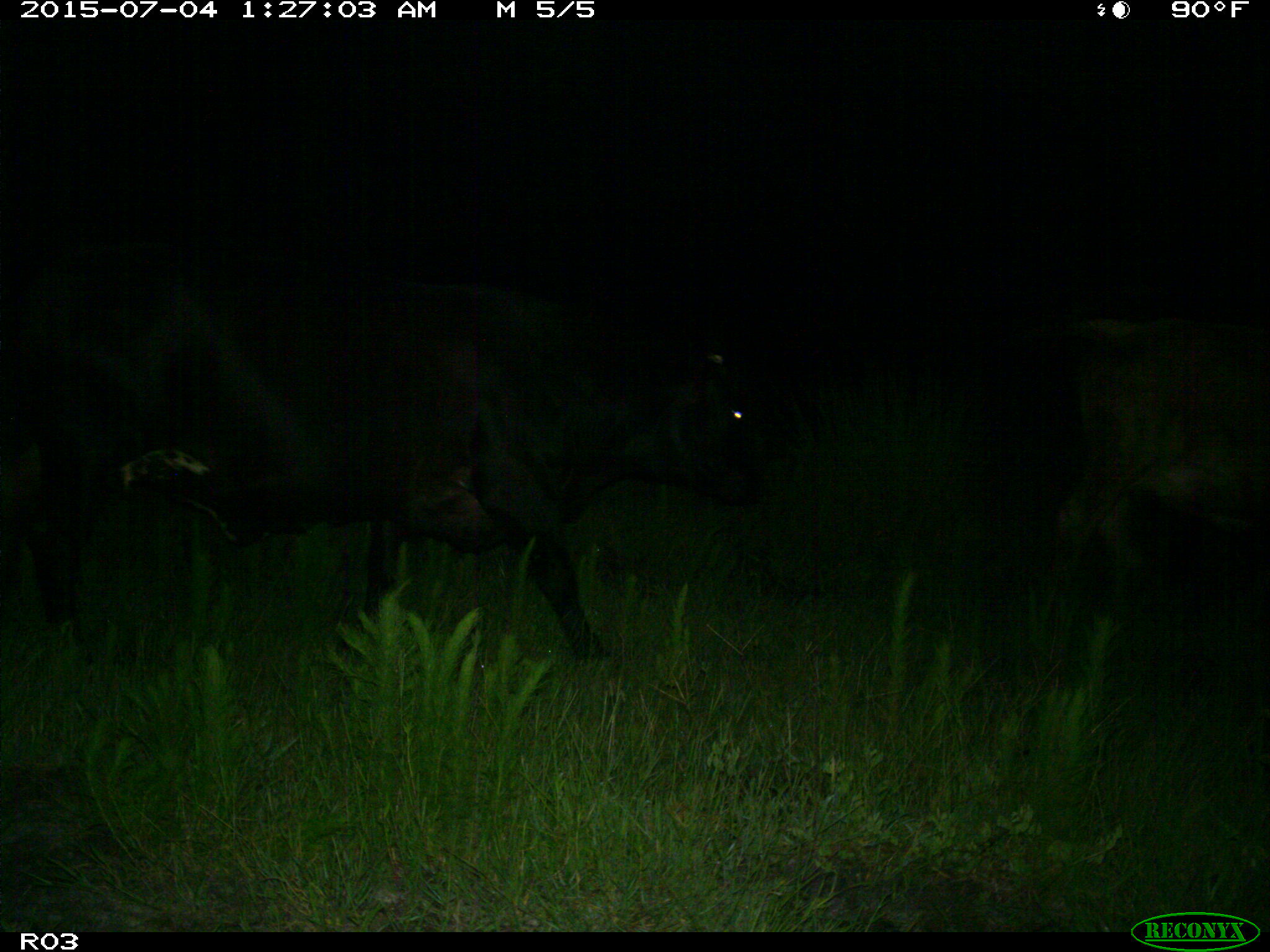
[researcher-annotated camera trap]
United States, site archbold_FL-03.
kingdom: Animalia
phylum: Chordata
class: Mammalia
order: Artiodactyla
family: Bovidae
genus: Bos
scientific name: Bos taurus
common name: domestic cow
Bos taurus (domestic cow).